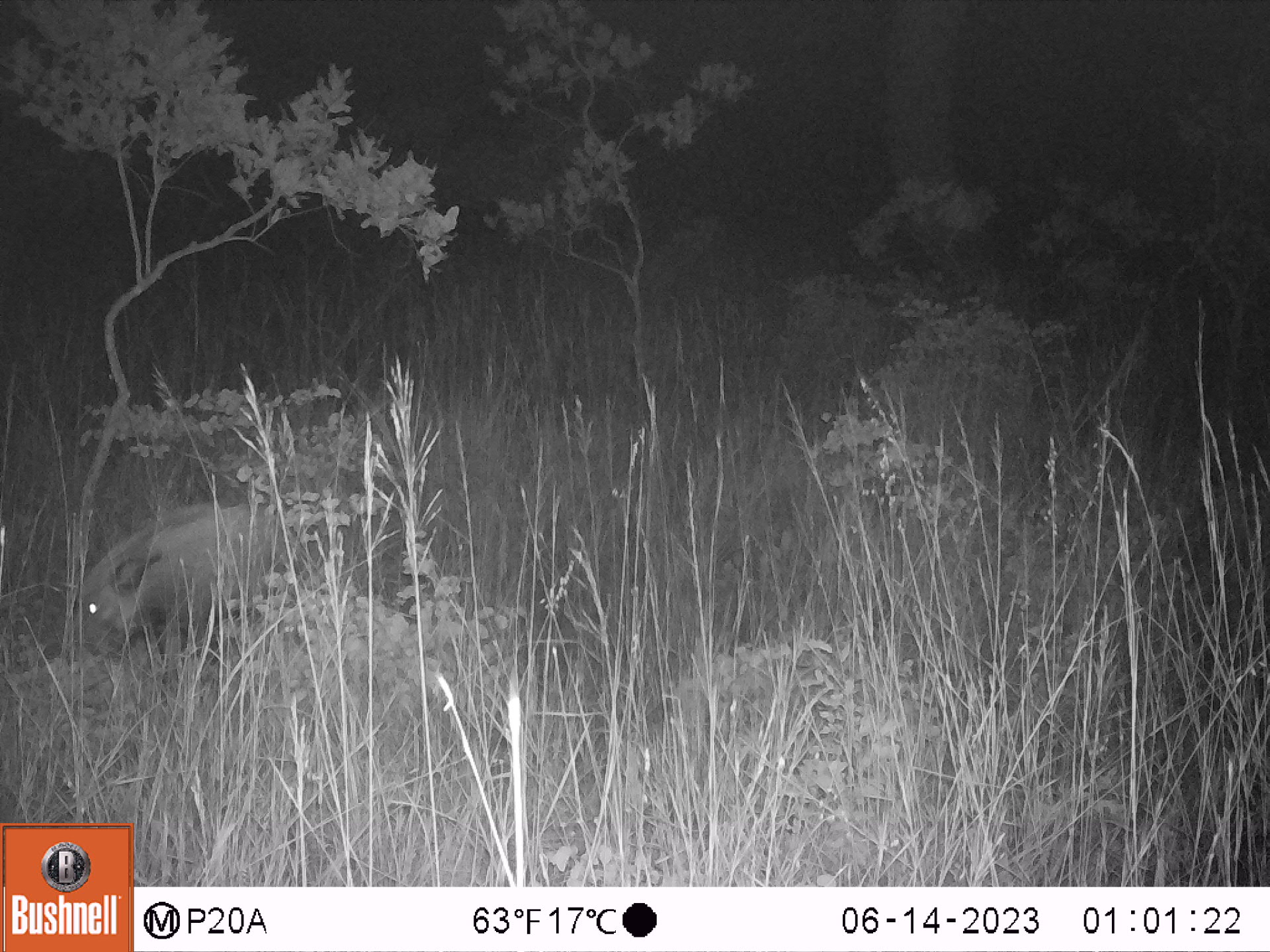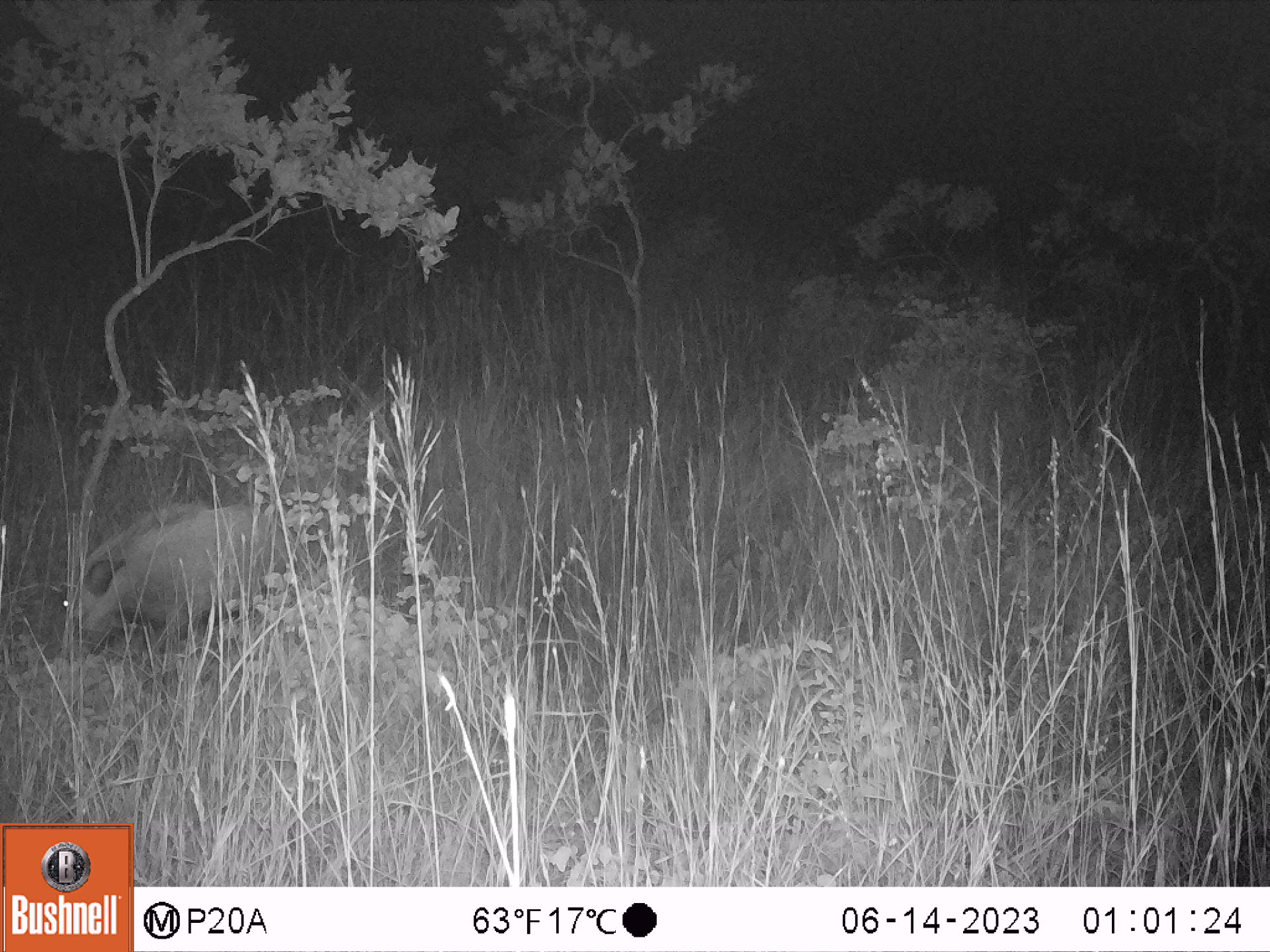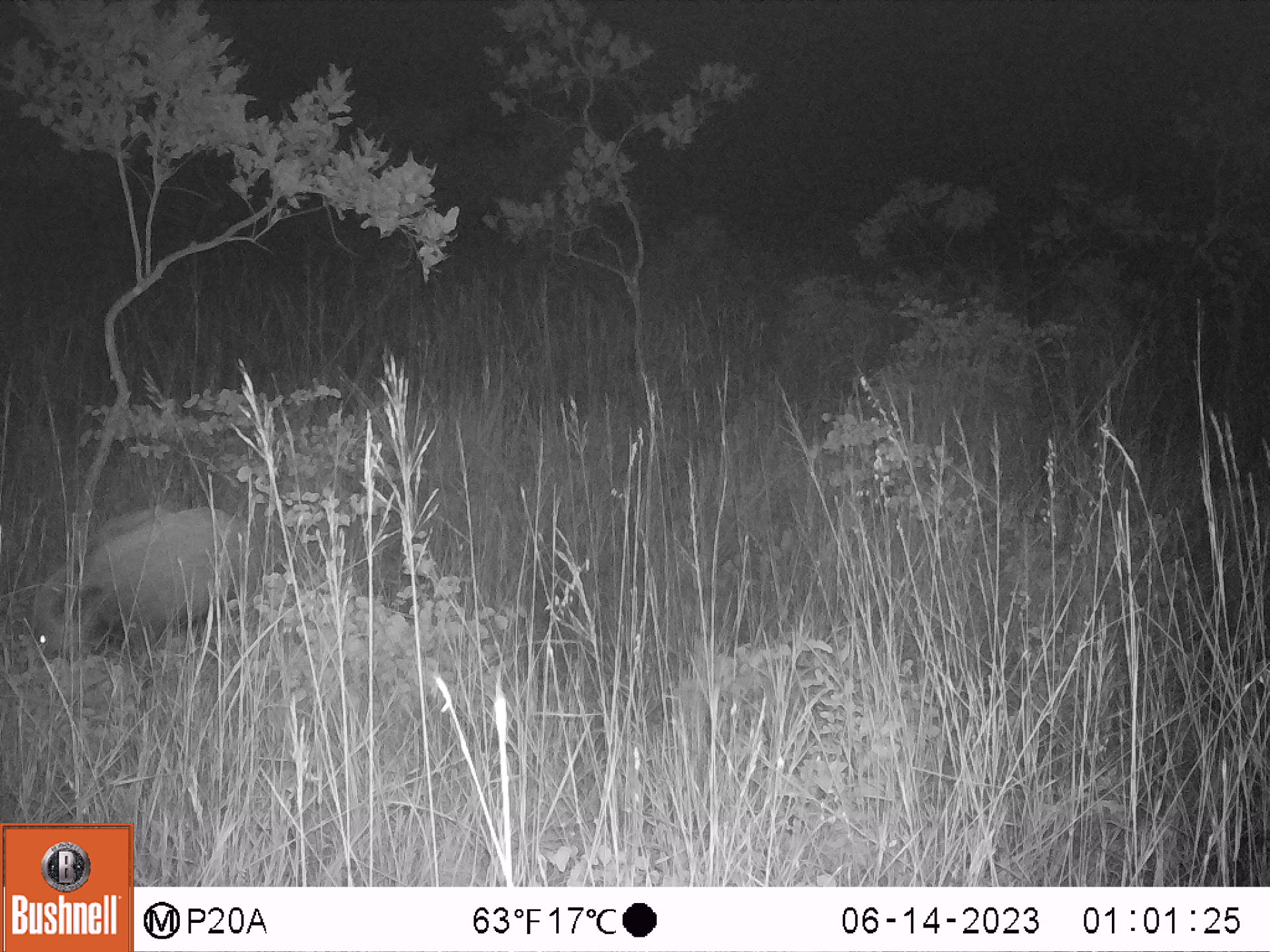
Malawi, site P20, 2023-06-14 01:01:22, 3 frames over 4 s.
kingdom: Animalia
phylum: Chordata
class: Mammalia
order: Artiodactyla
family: Suidae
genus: Potamochoerus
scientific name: Potamochoerus larvatus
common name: bushpig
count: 1